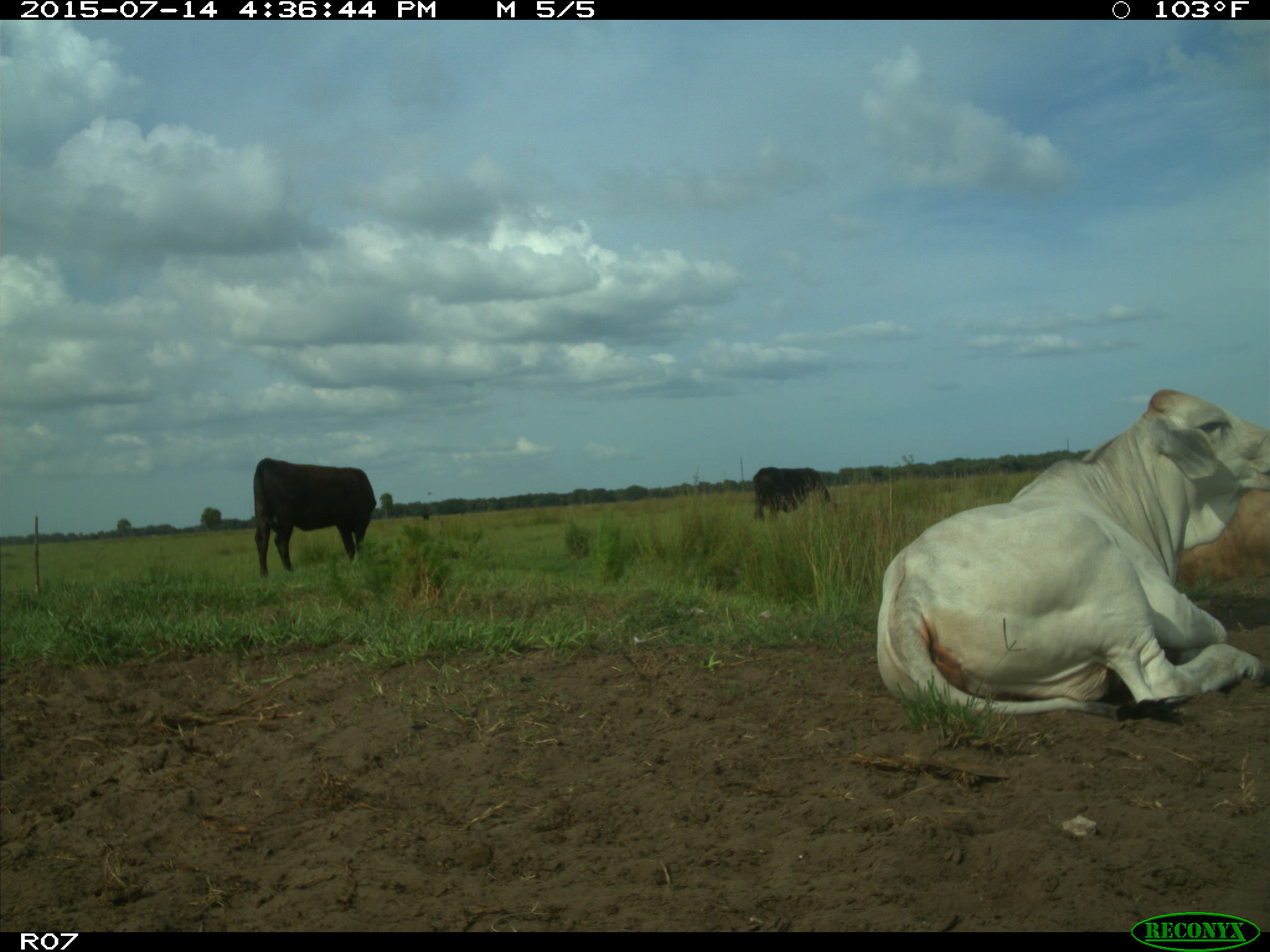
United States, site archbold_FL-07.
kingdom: Animalia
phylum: Chordata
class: Mammalia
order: Artiodactyla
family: Bovidae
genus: Bos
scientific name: Bos taurus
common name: domestic cow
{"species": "Bos taurus (domestic cow)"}